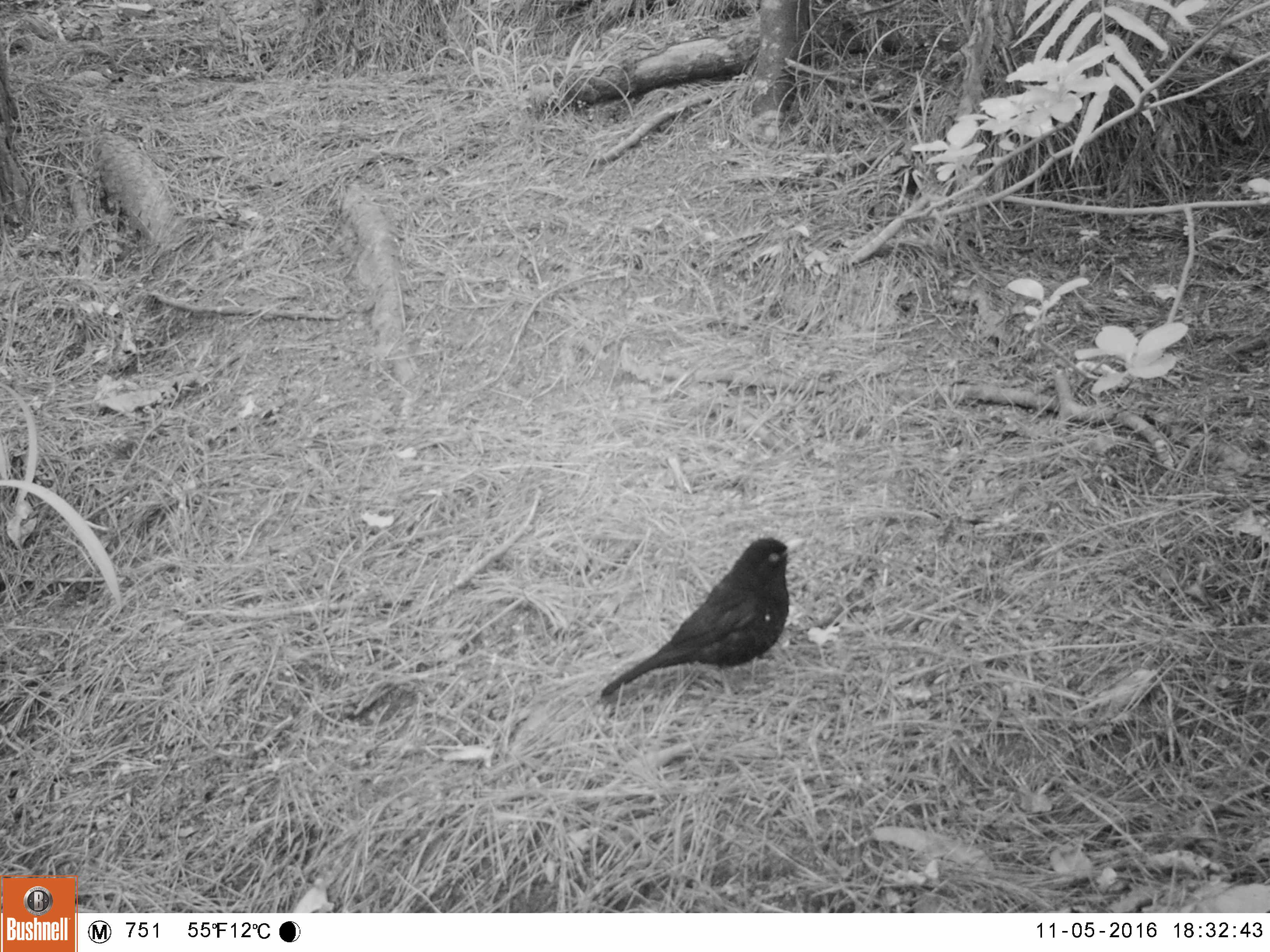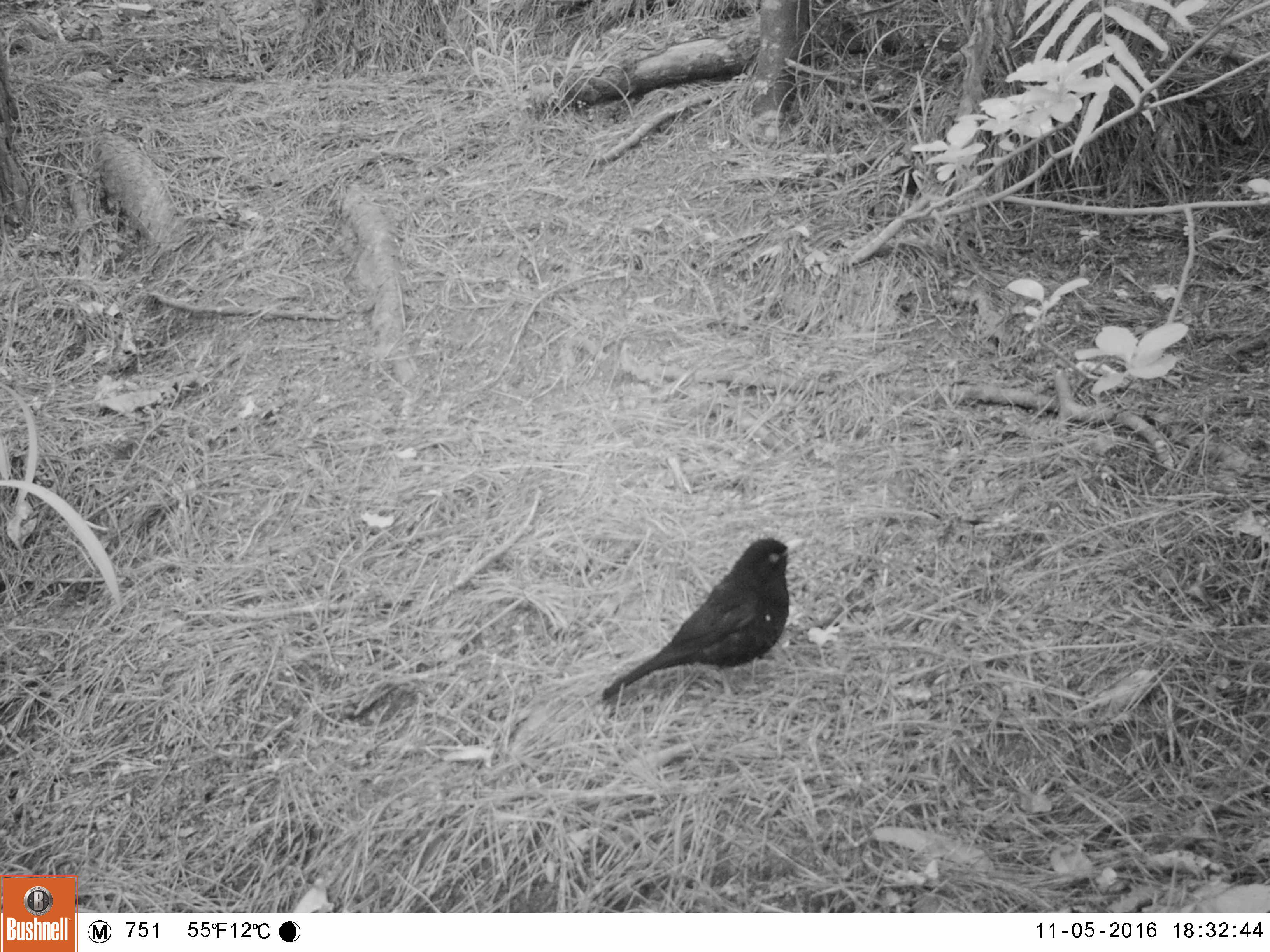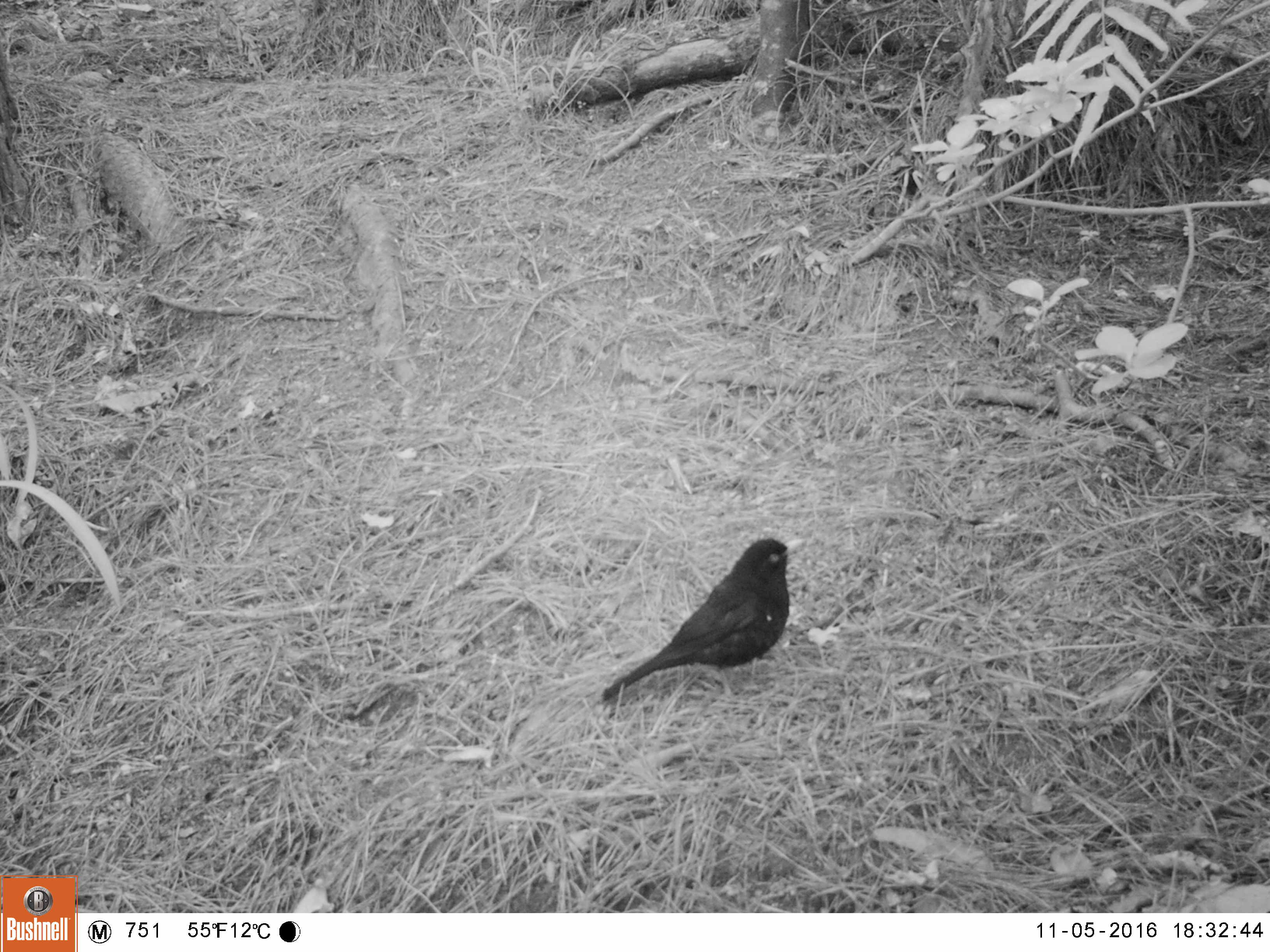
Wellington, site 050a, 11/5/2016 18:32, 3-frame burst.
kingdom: Animalia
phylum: Chordata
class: Aves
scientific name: Aves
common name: bird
Bird (Aves).